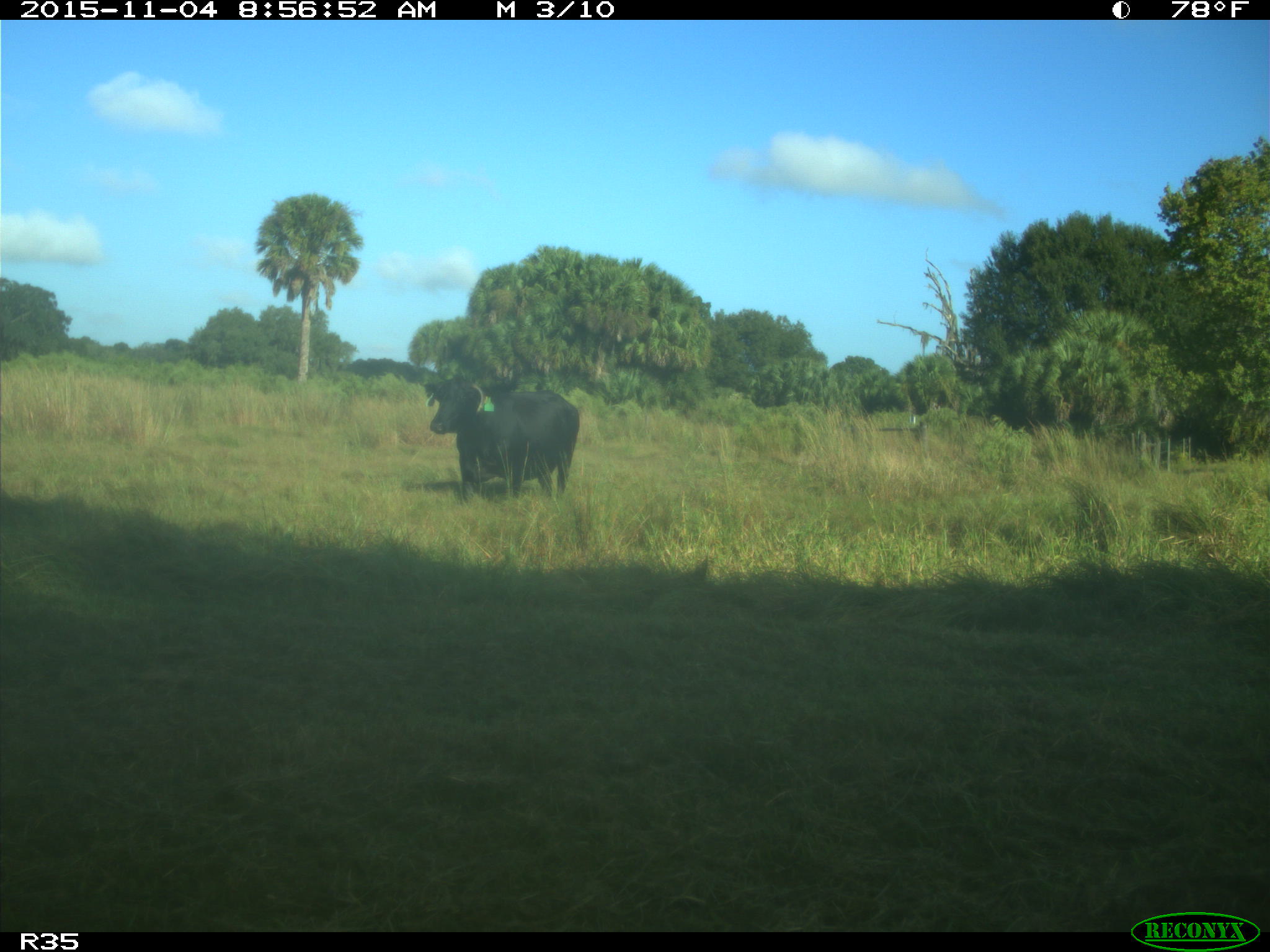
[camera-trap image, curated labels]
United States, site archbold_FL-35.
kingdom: Animalia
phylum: Chordata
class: Mammalia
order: Artiodactyla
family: Bovidae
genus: Bos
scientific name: Bos taurus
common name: domestic cow